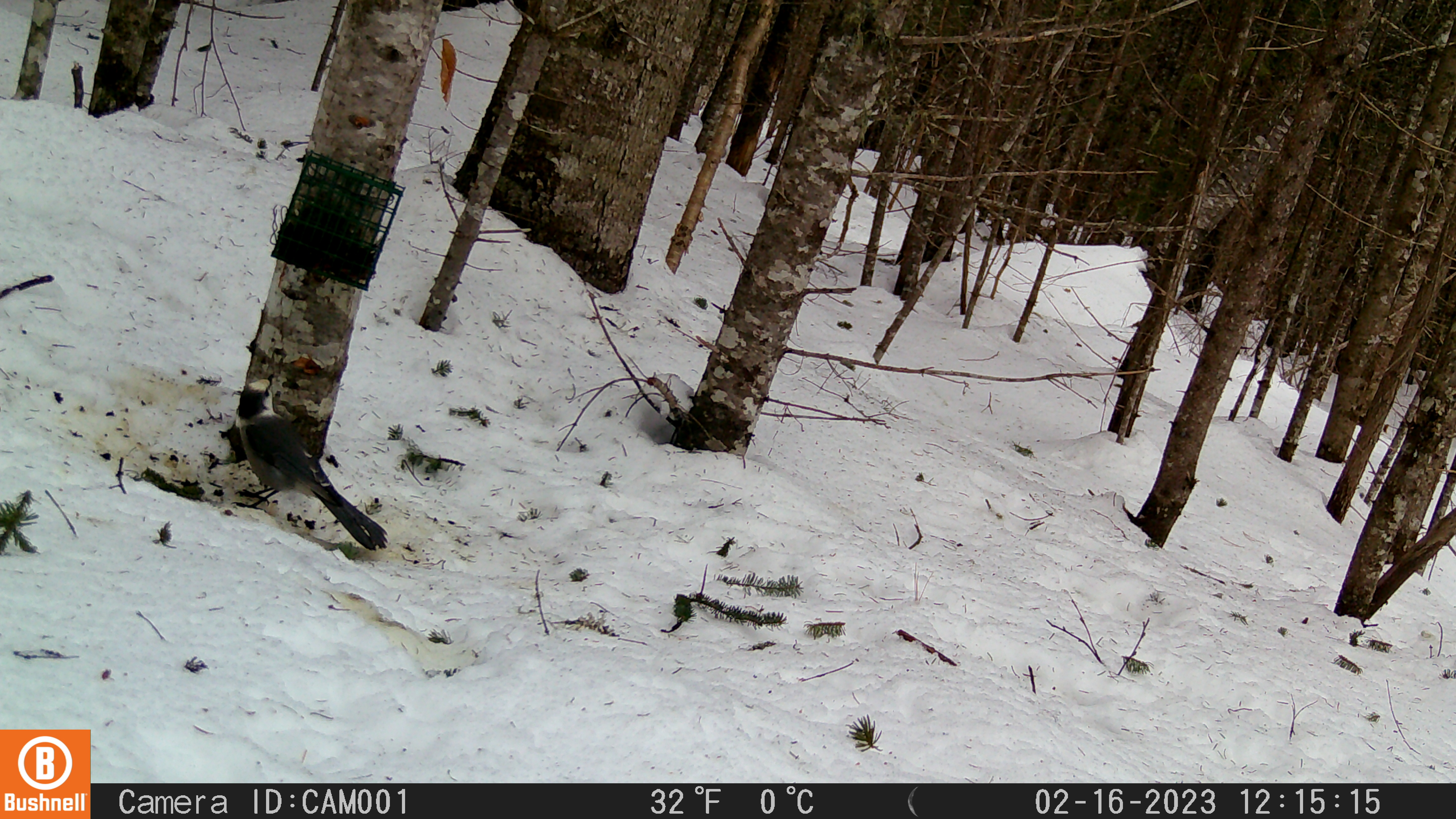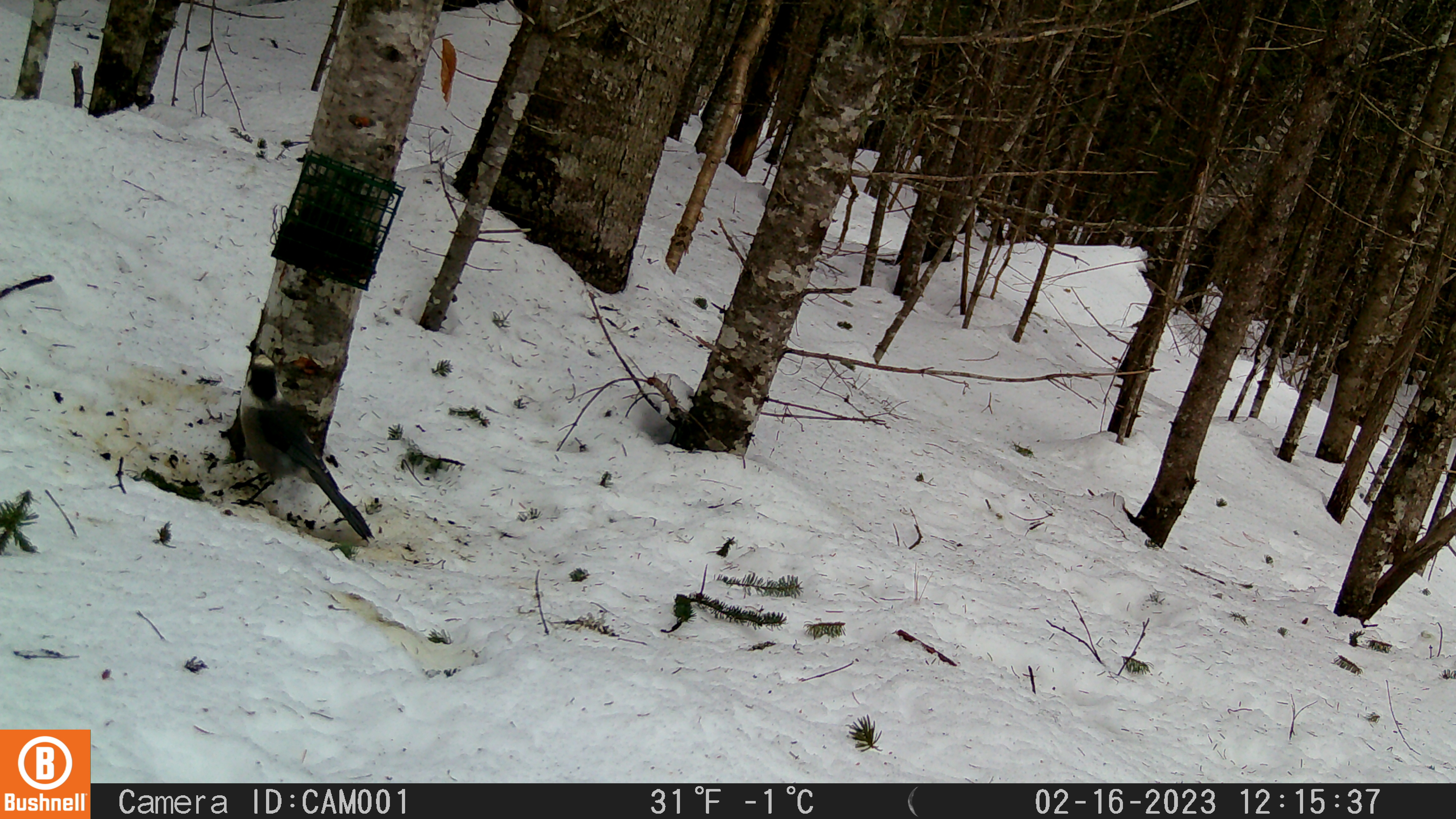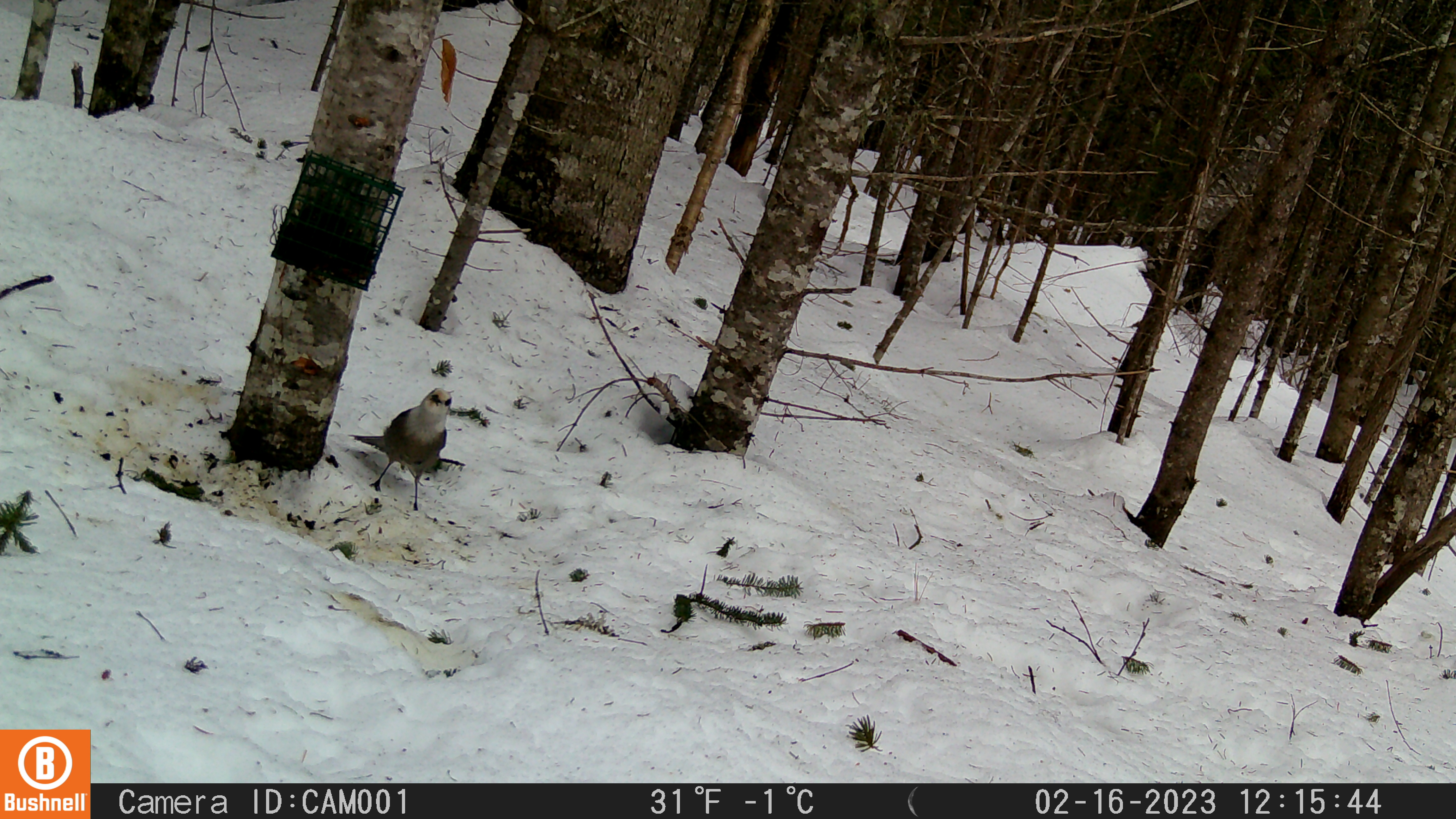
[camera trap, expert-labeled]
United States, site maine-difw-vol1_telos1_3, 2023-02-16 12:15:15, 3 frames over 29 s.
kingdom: Animalia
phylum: Chordata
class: Aves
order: Passeriformes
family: Corvidae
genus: Perisoreus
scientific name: Perisoreus canadensis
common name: canada jay